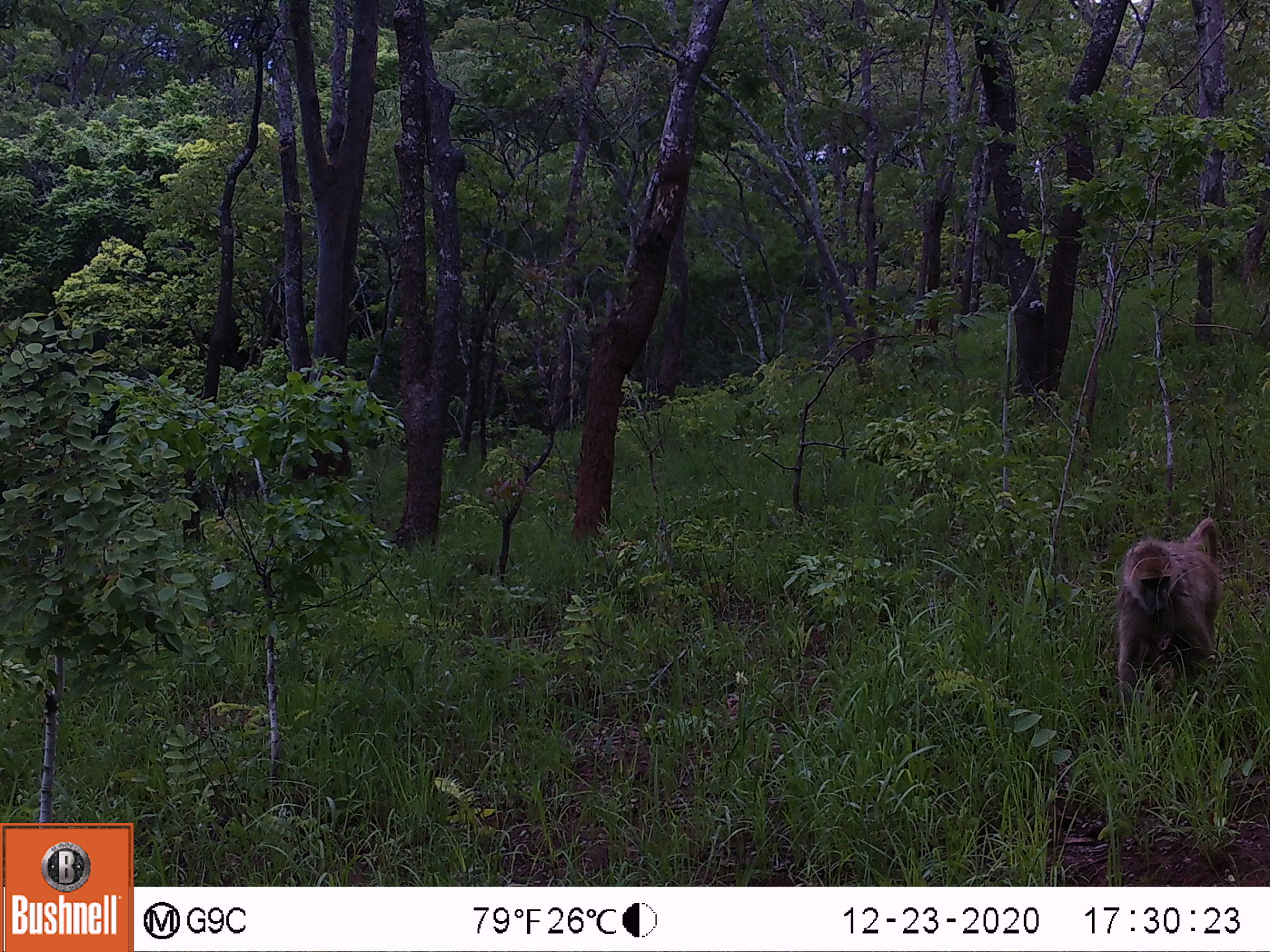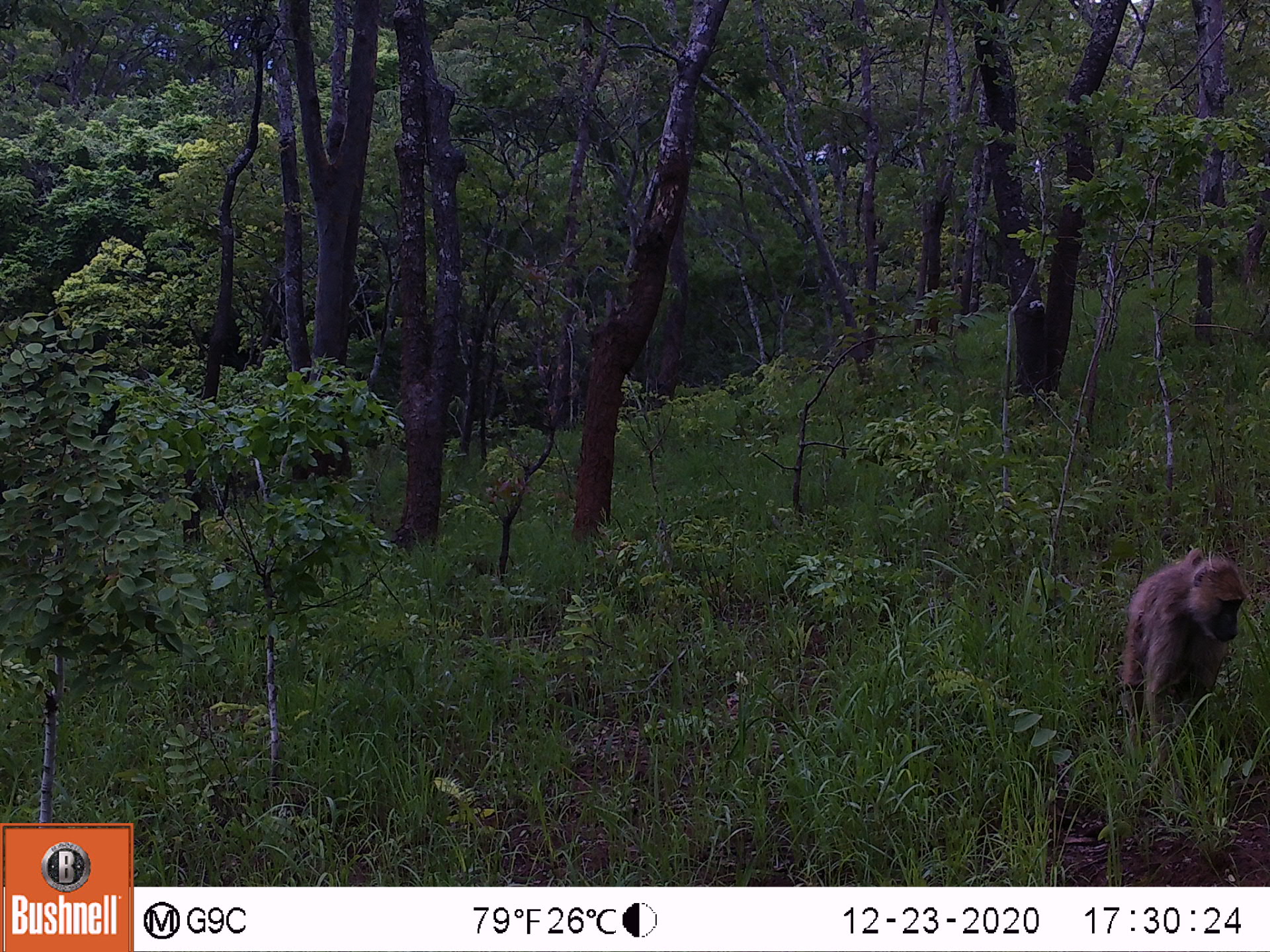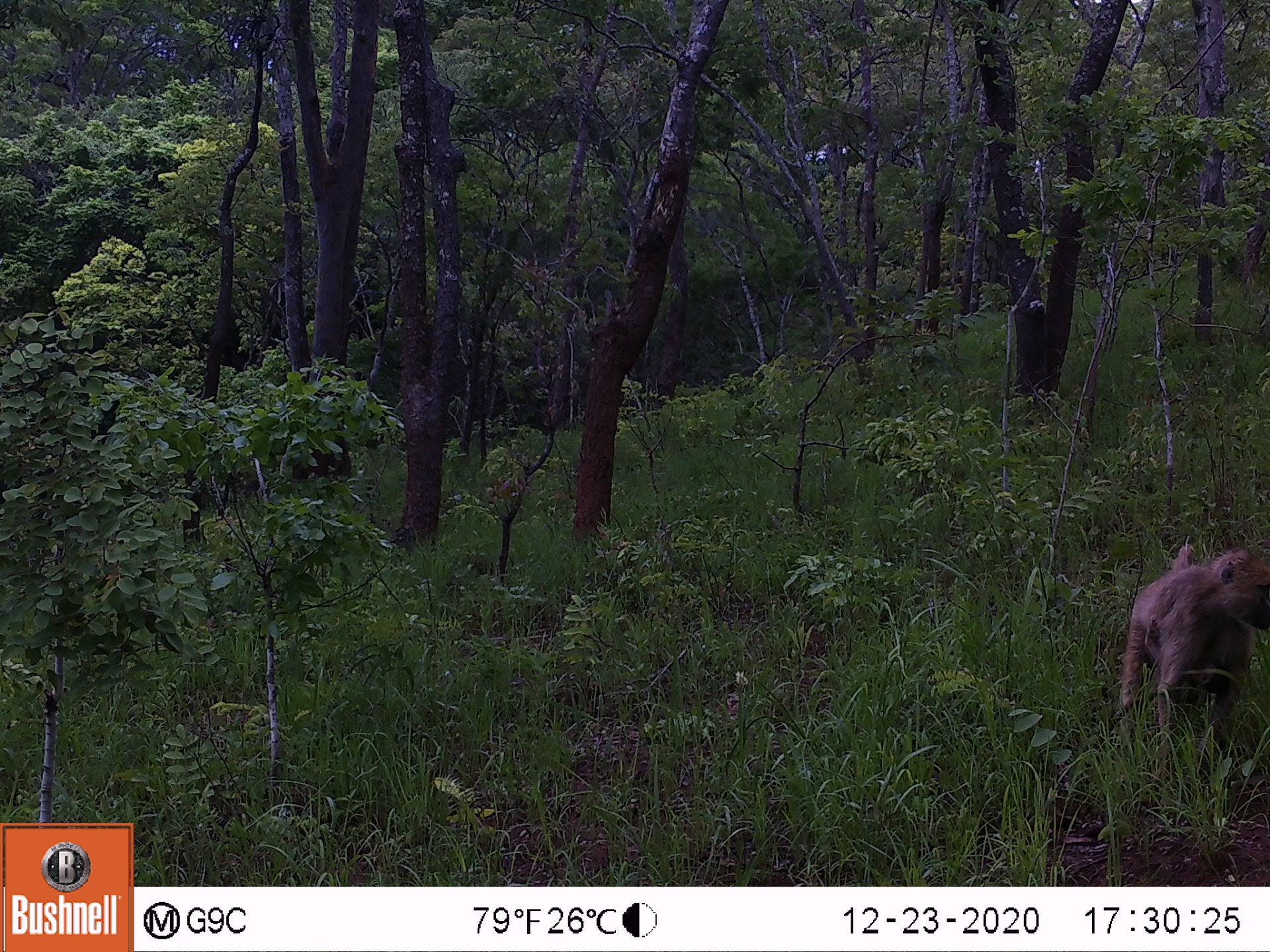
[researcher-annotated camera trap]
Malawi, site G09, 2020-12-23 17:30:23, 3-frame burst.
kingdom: Animalia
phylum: Chordata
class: Mammalia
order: Primates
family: Cercopithecidae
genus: Papio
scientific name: Papio cynocephalus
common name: yellow baboon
Yellow baboon (Papio cynocephalus), count 1.